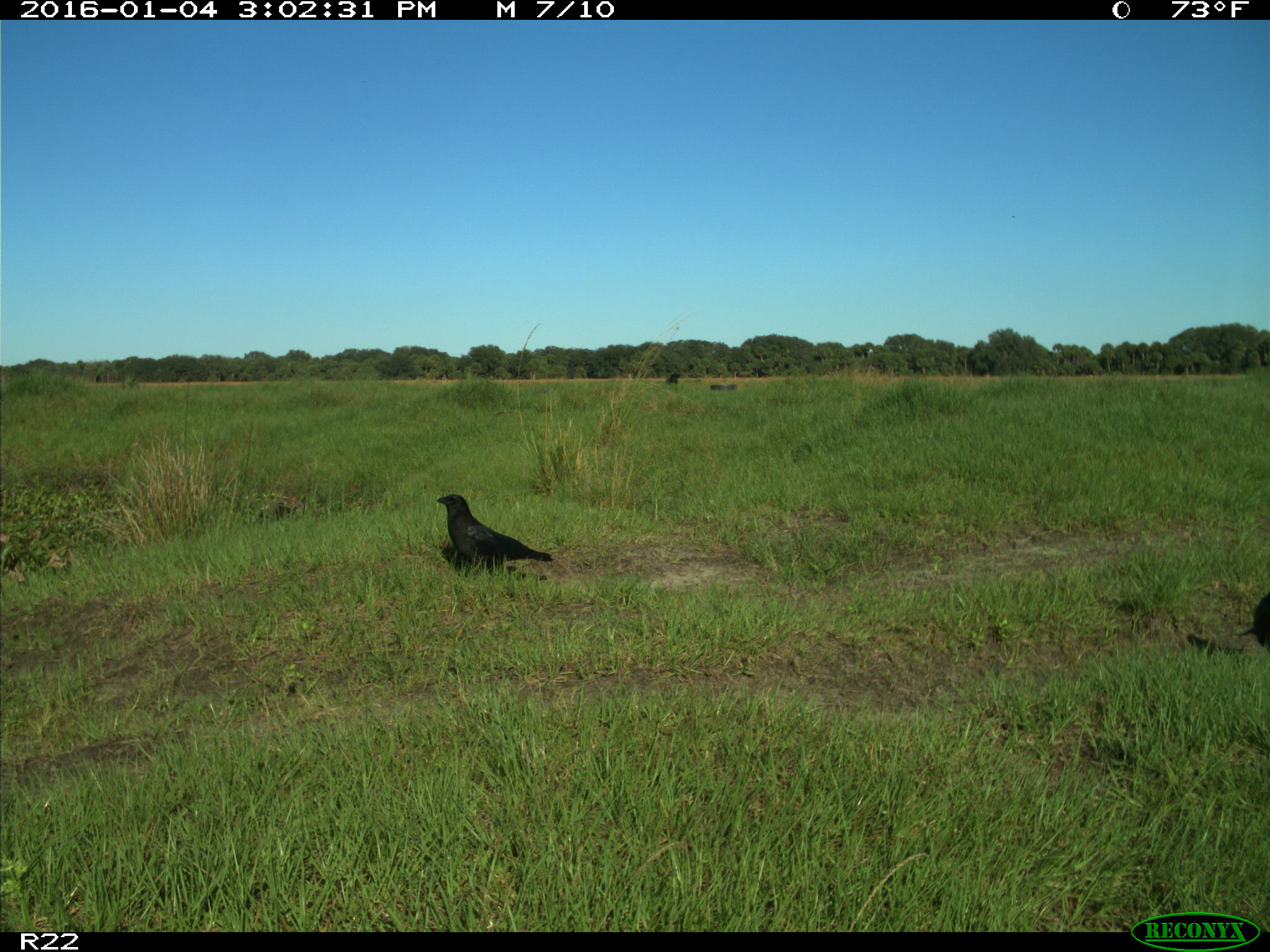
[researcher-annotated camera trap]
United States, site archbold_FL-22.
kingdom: Animalia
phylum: Chordata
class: Aves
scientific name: Aves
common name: birds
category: unidentified bird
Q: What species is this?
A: Unidentified bird (birds) (Aves).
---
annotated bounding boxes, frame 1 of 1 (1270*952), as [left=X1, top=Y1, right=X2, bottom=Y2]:
animal: [left=434, top=493, right=553, bottom=569]; [left=1240, top=586, right=1269, bottom=650]; [left=665, top=371, right=683, bottom=384]